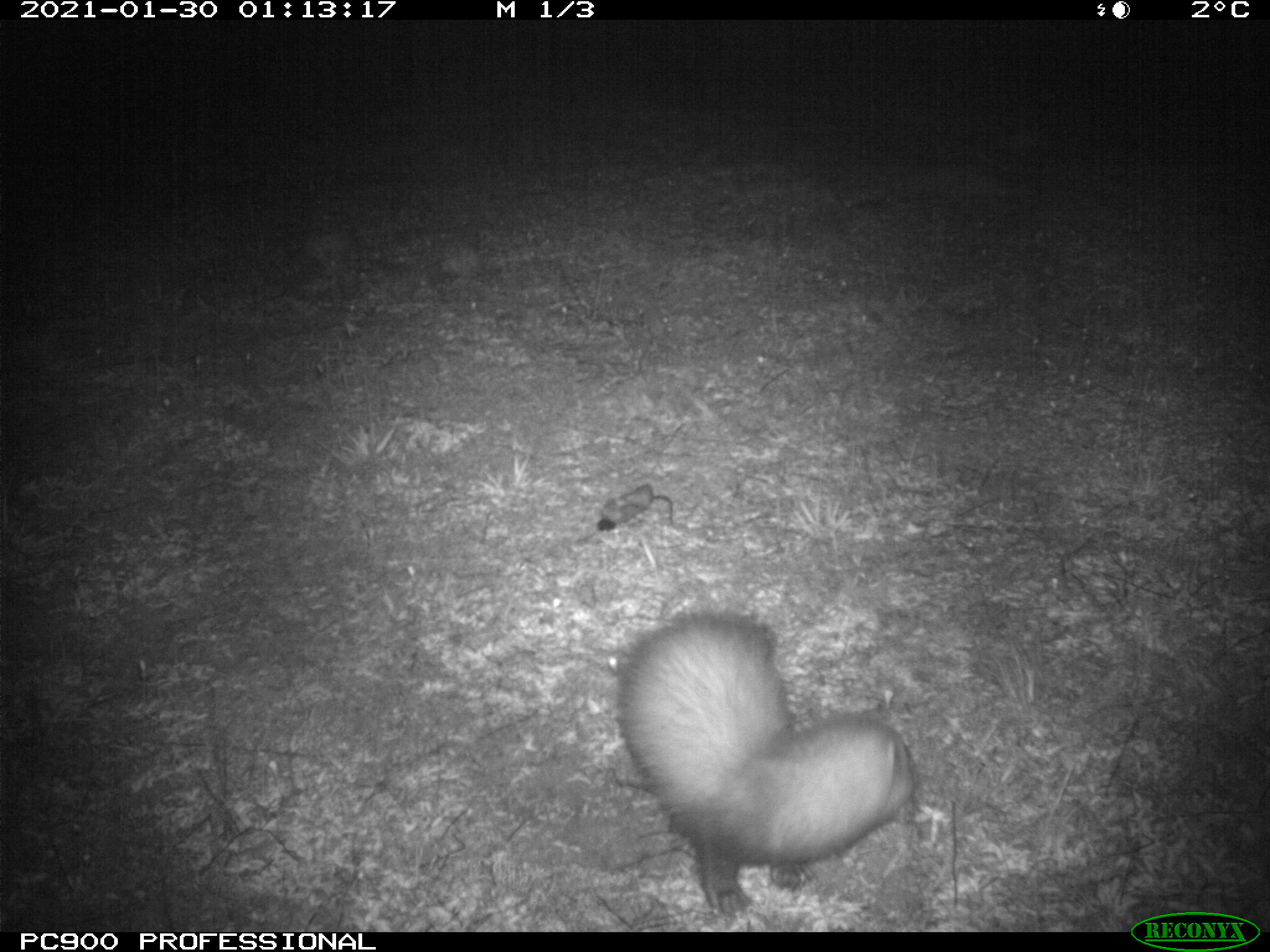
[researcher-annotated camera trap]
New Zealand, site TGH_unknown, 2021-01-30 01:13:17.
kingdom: Animalia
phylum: Chordata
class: Mammalia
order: Carnivora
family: Mustelidae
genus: Mustela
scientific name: Mustela furo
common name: ferret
Ferret (Mustela furo).